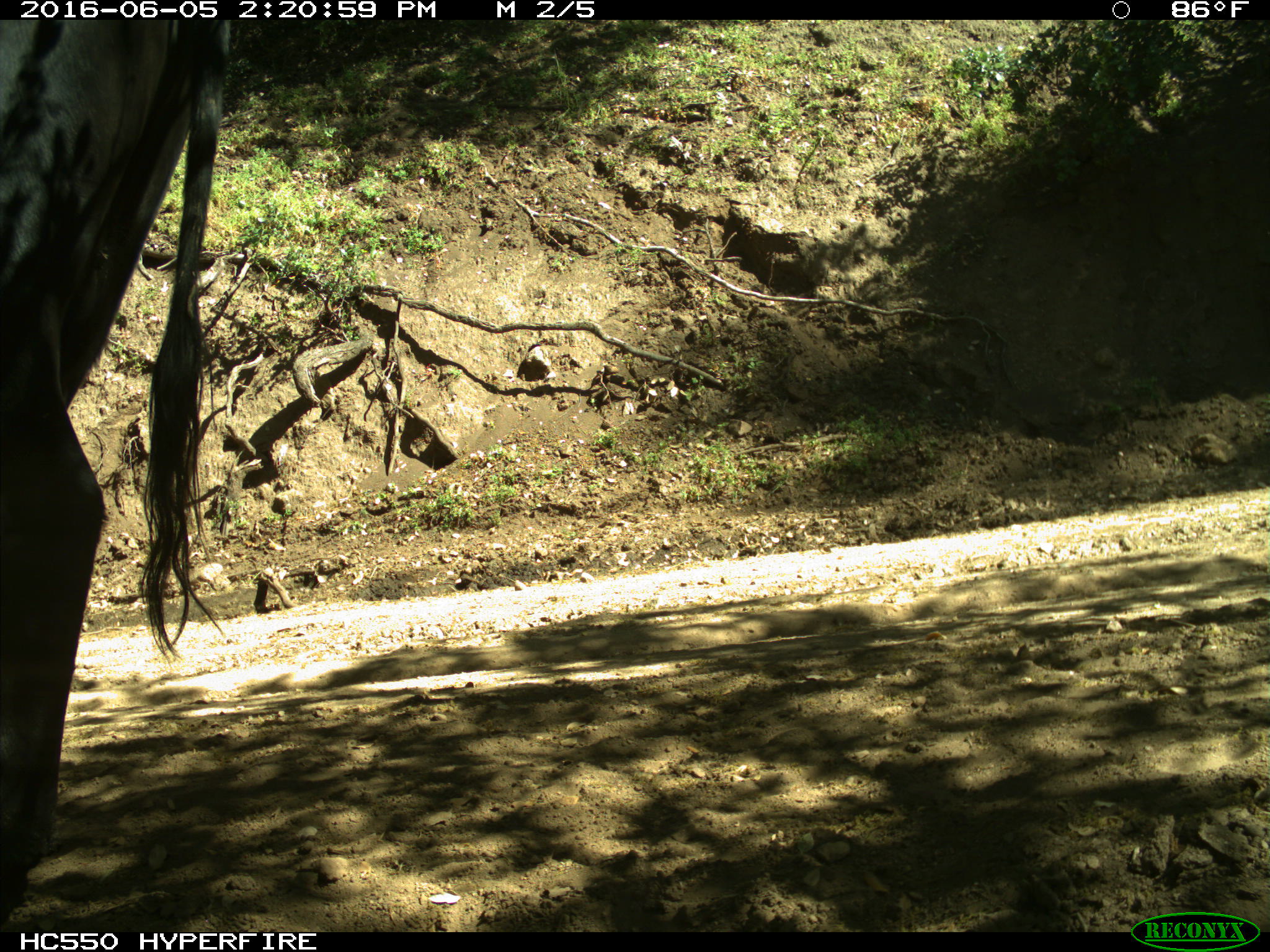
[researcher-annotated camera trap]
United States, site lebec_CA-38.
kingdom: Animalia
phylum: Chordata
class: Mammalia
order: Artiodactyla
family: Bovidae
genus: Bos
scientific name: Bos taurus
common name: domestic cow